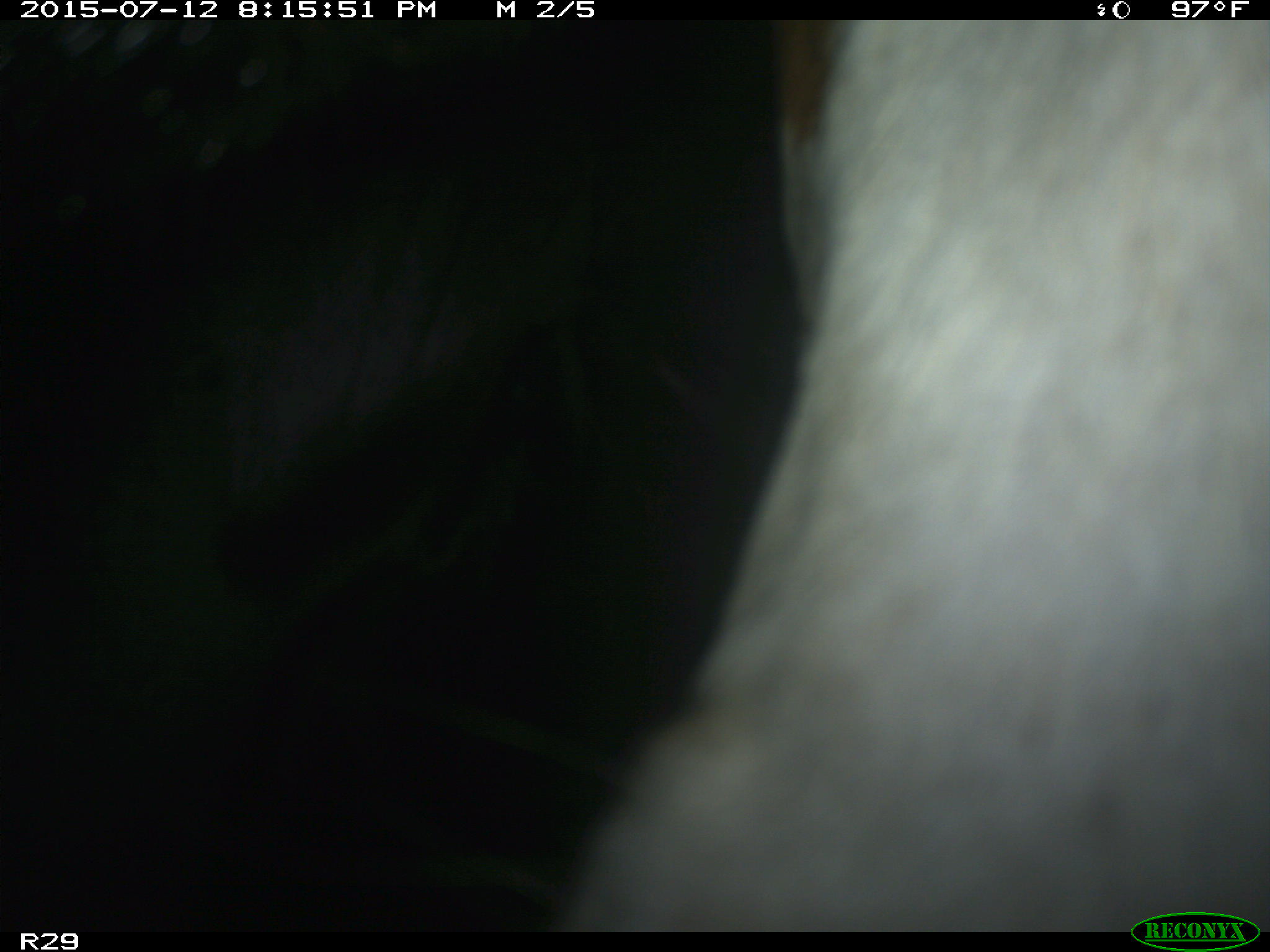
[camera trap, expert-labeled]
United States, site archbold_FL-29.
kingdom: Animalia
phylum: Chordata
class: Mammalia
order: Artiodactyla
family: Bovidae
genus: Bos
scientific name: Bos taurus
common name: domestic cow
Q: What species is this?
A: Bos taurus (domestic cow).